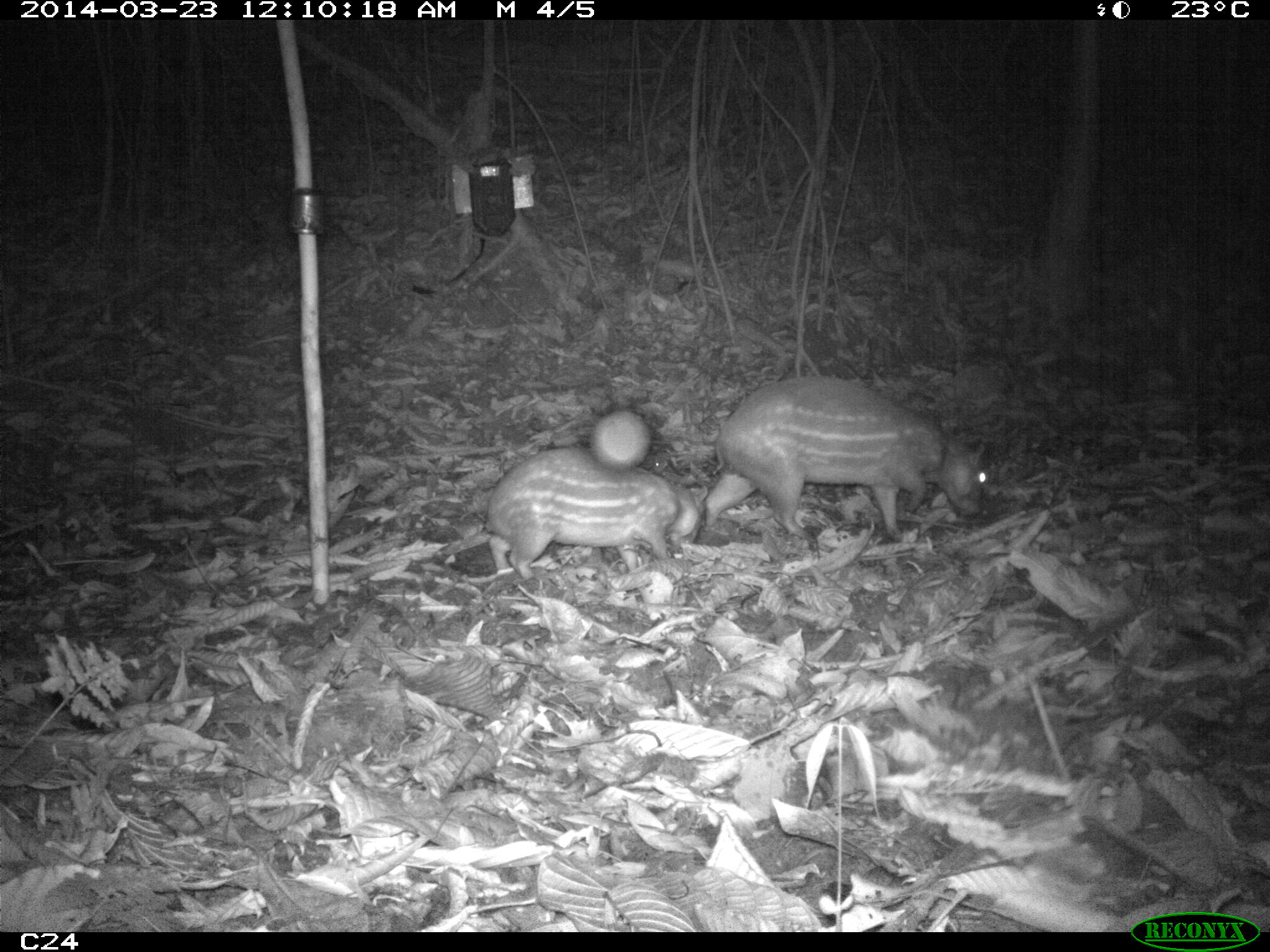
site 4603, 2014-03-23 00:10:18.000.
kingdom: Animalia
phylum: Chordata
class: Mammalia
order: Rodentia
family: Cuniculidae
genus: Cuniculus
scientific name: Cuniculus paca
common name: spotted paca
Cuniculus paca (spotted paca), count 2, age adult, sex female.